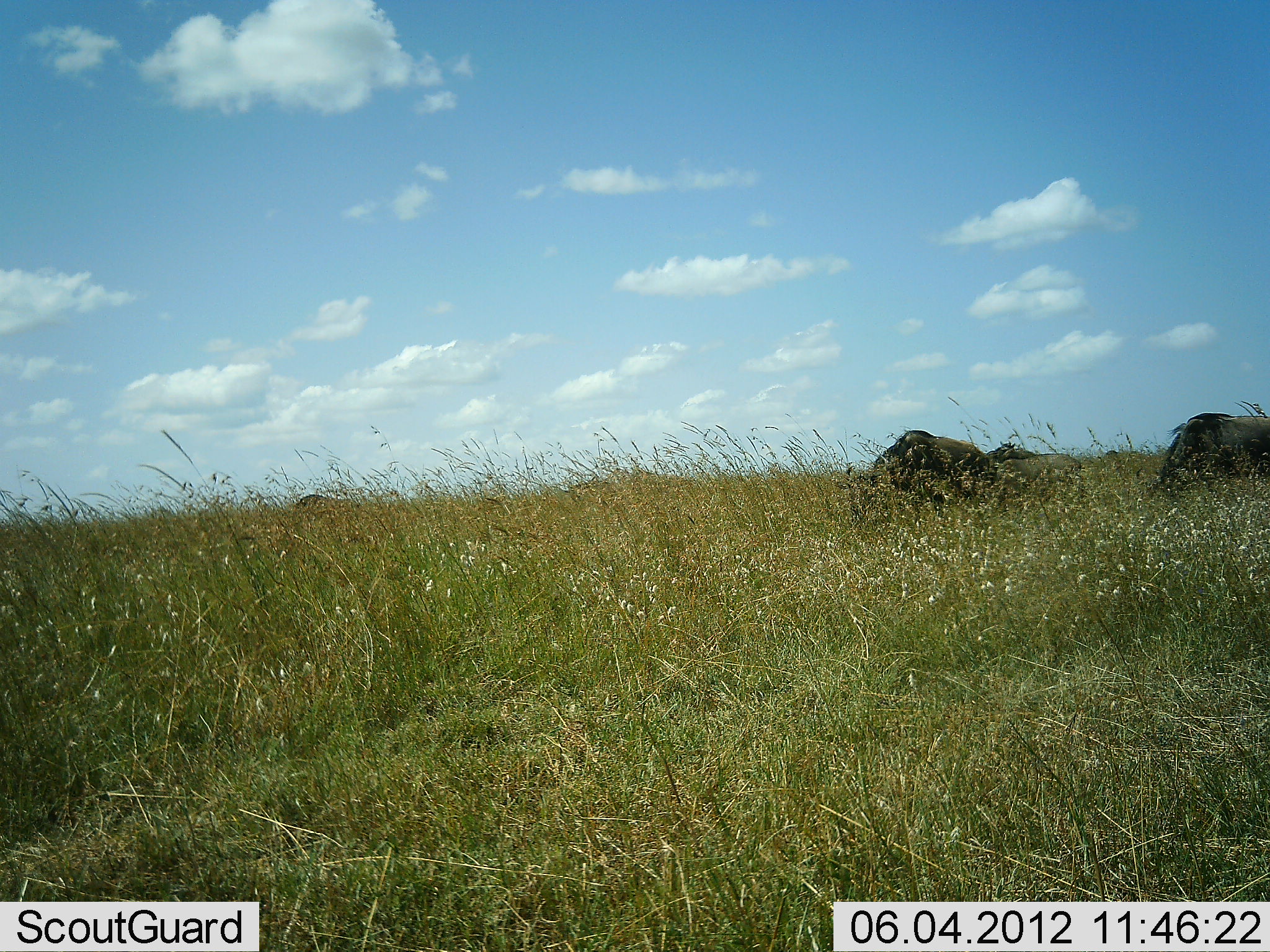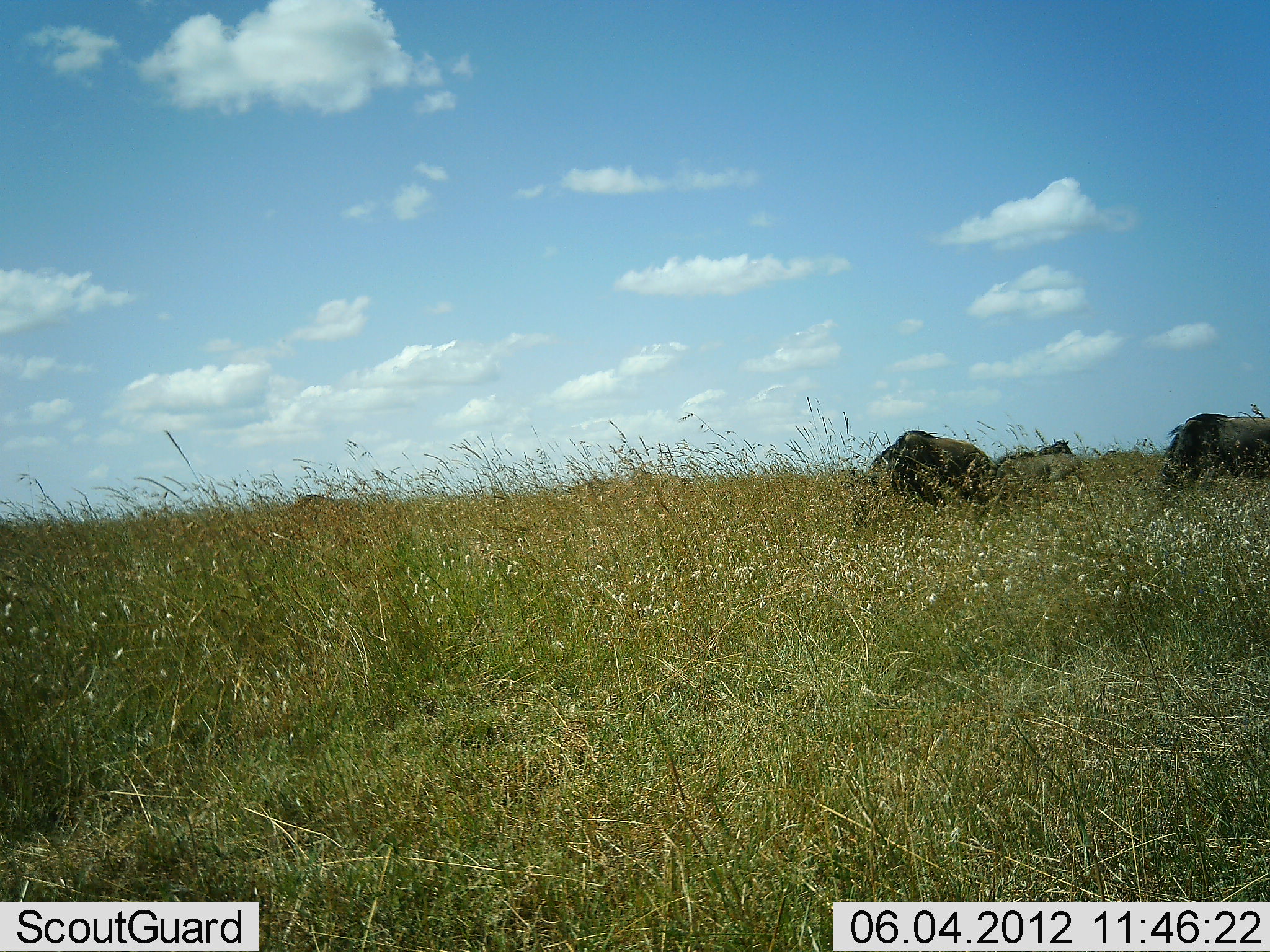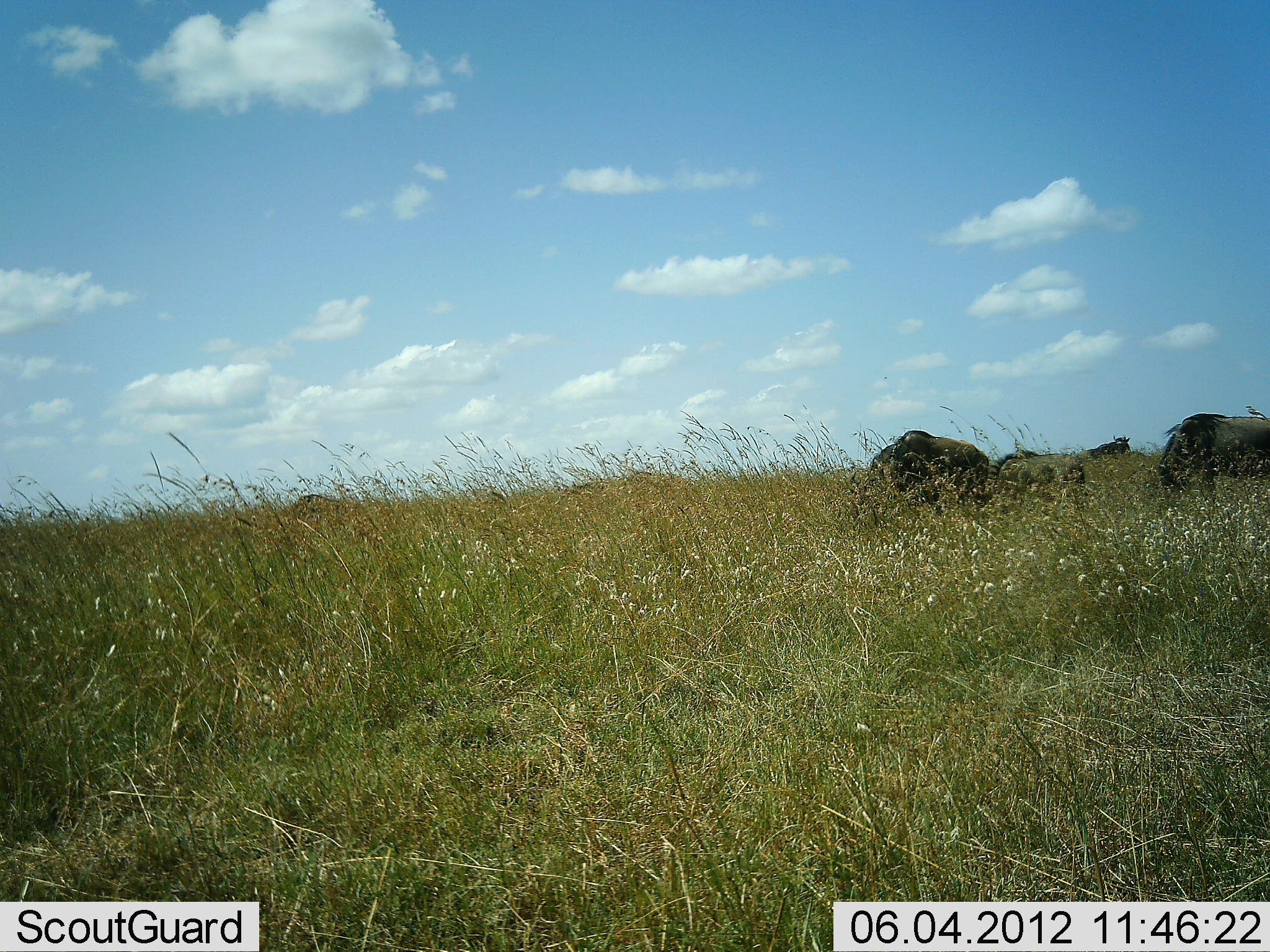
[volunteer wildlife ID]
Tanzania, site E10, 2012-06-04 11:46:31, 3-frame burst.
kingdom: Animalia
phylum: Chordata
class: Mammalia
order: Artiodactyla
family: Bovidae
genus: Connochaetes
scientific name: Connochaetes taurinus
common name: blue wildebeest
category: wildebeest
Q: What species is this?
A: Wildebeest (blue wildebeest) (Connochaetes taurinus).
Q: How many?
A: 3.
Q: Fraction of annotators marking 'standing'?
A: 50%.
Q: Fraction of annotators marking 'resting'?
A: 0%.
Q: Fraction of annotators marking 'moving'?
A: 80%.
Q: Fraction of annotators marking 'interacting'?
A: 0%.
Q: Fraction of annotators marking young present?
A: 10%.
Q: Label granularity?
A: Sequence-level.